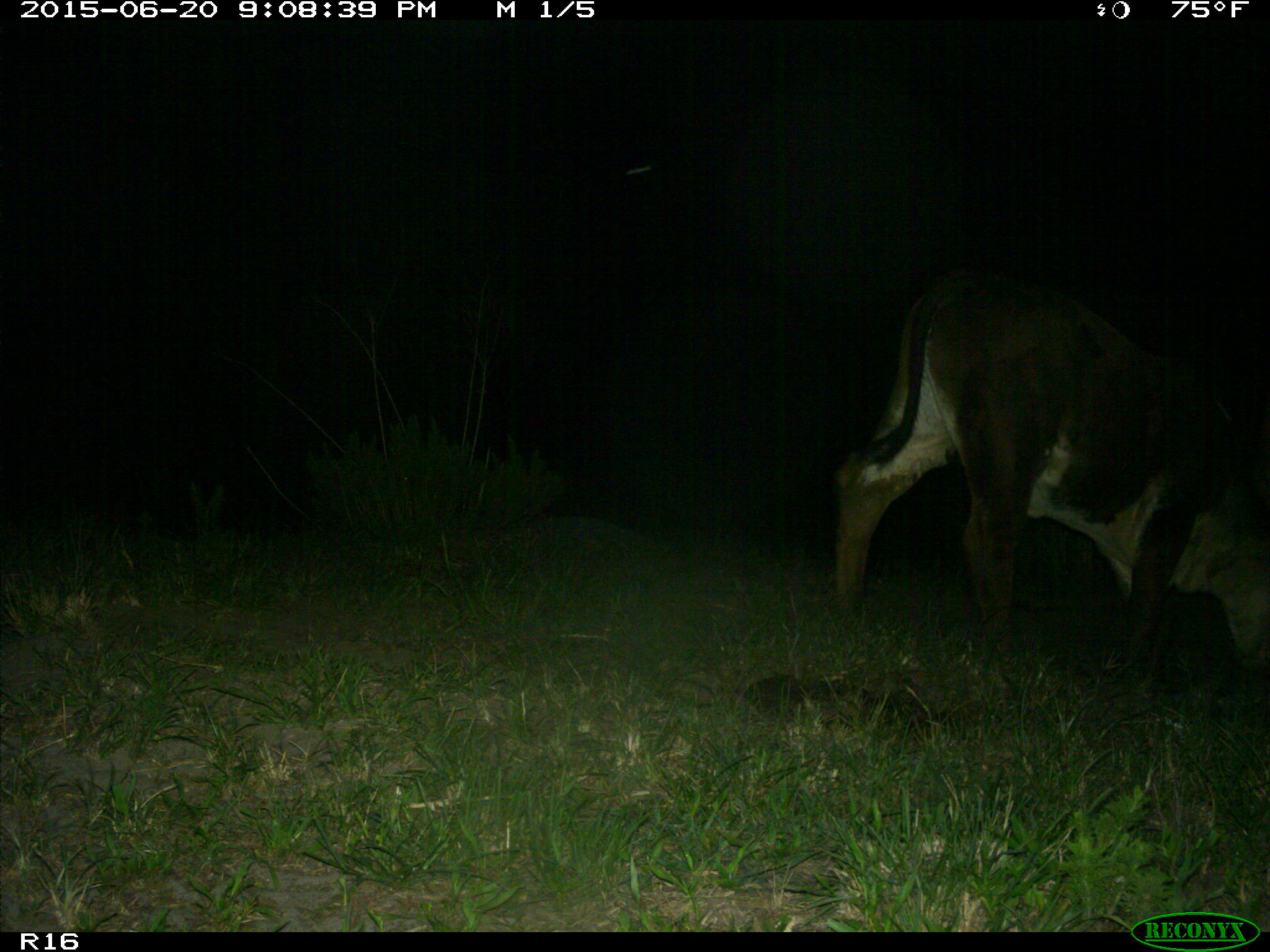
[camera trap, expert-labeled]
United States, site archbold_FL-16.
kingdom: Animalia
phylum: Chordata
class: Mammalia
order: Artiodactyla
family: Bovidae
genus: Bos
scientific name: Bos taurus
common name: domestic cow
Bos taurus (domestic cow).